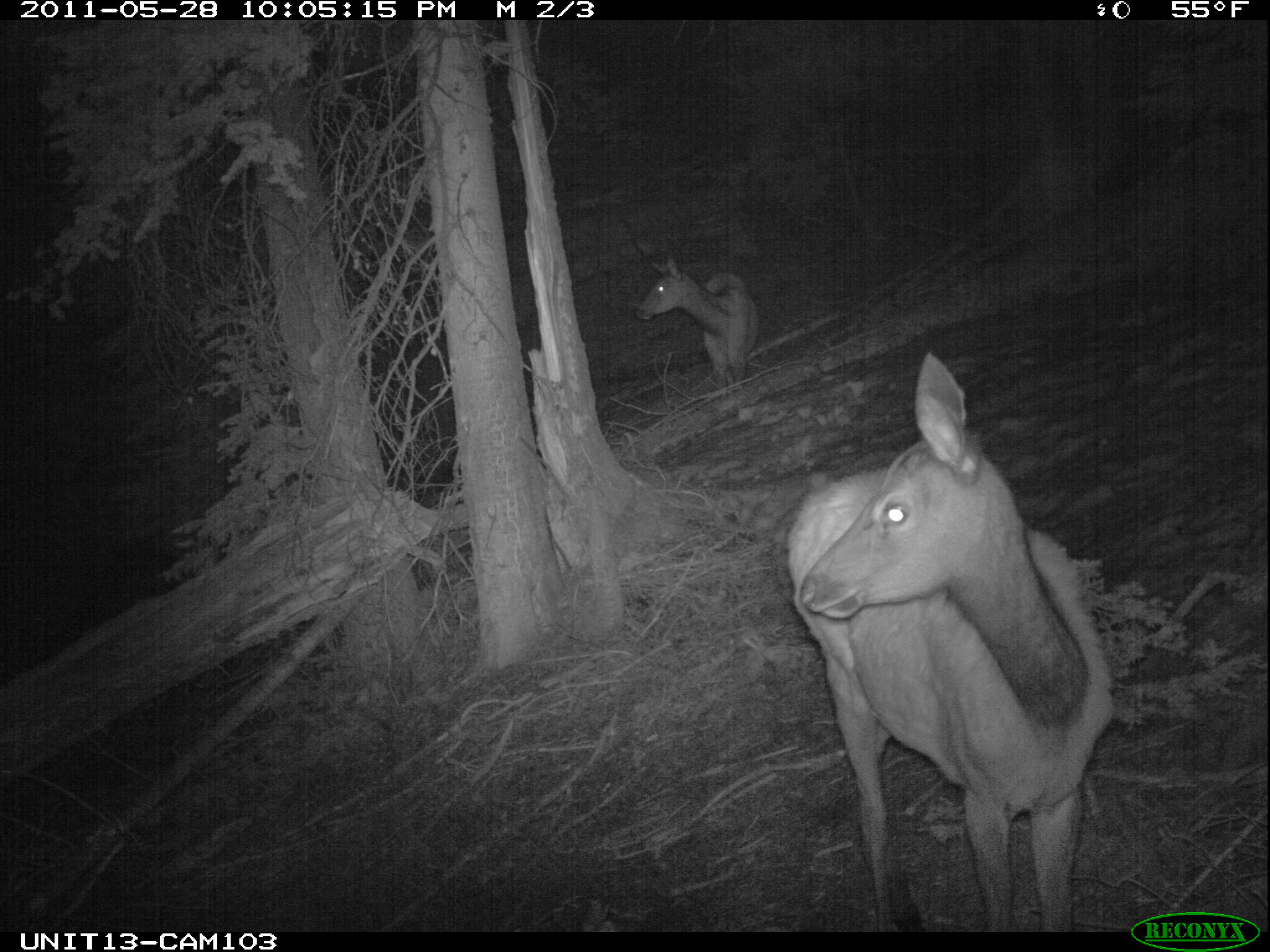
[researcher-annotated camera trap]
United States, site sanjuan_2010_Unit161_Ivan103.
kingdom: Animalia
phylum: Chordata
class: Mammalia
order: Artiodactyla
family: Cervidae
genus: Cervus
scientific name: Cervus elaphus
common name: red deer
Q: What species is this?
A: Cervus elaphus (red deer).